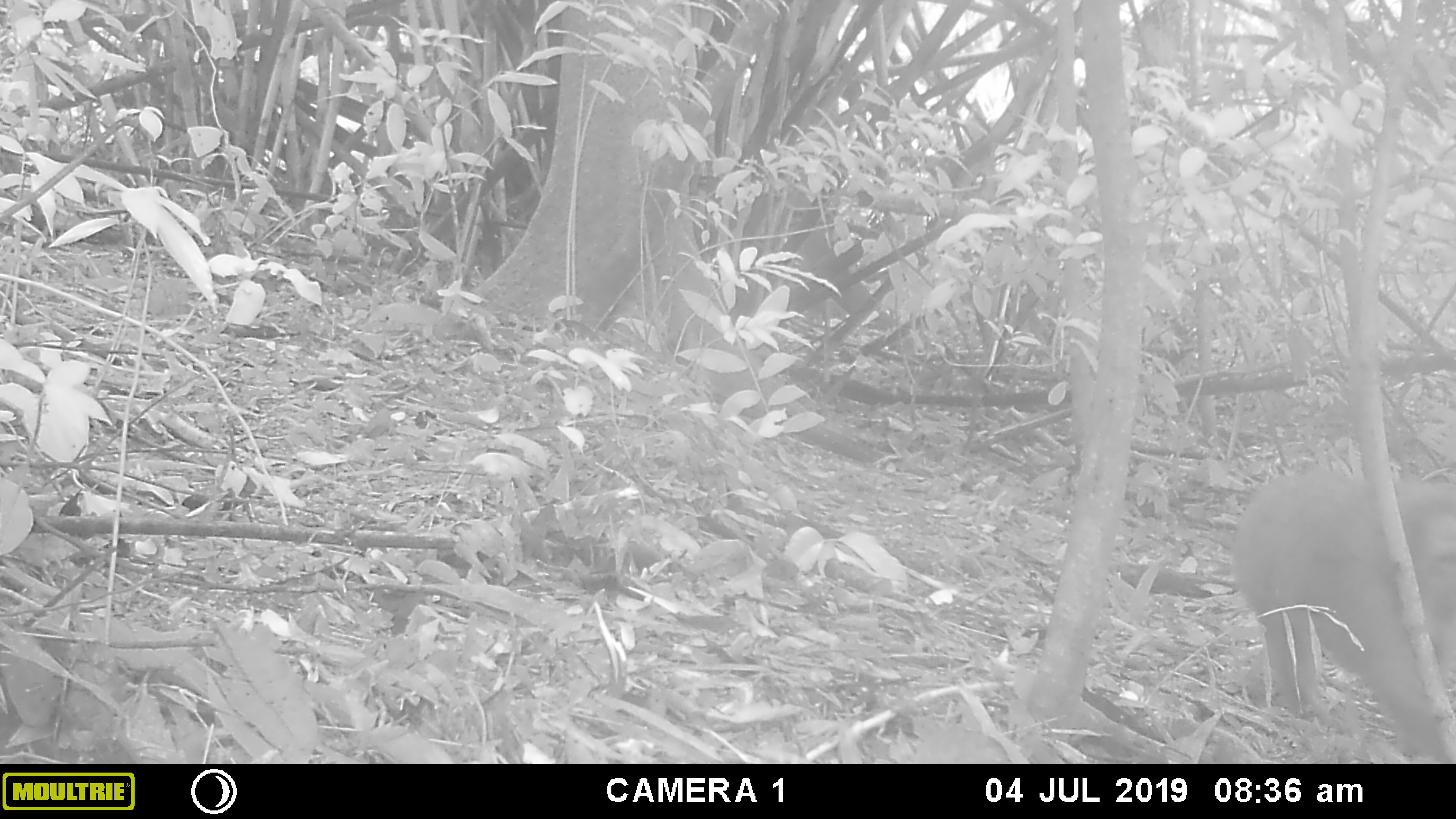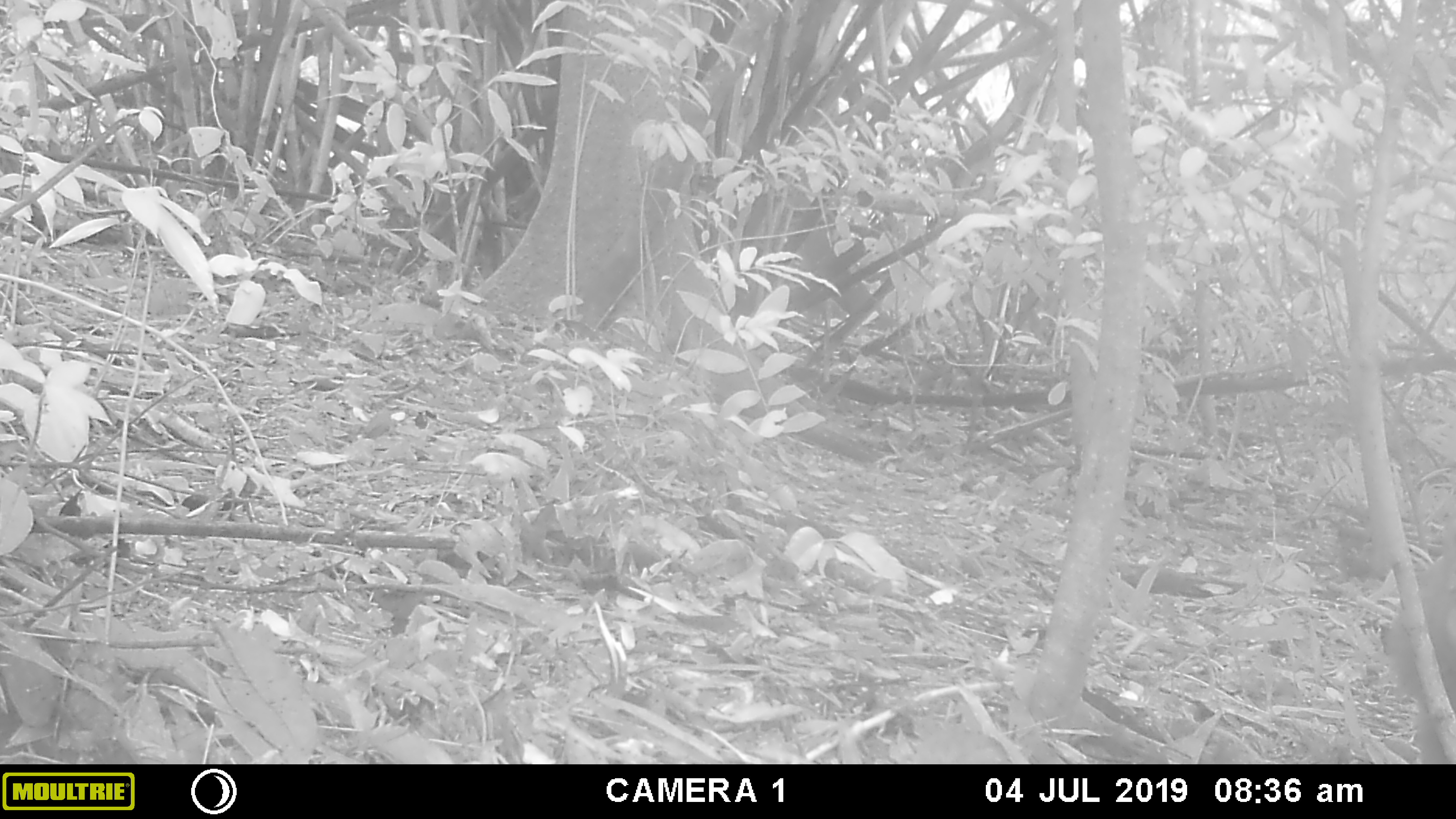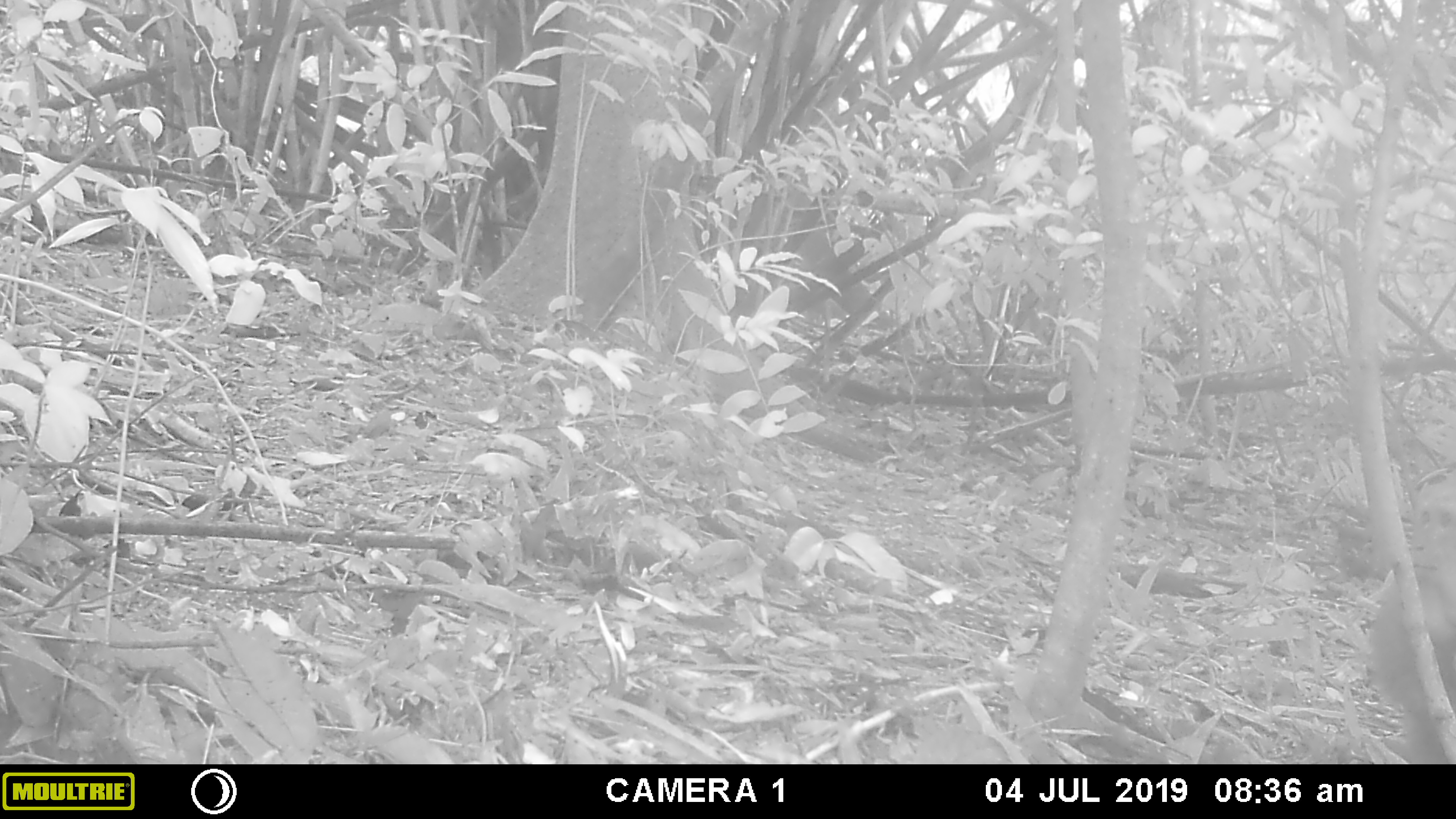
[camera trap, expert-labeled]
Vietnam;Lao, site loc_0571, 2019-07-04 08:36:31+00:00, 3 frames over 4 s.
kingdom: Animalia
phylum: Chordata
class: Mammalia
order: Primates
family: Cercopithecidae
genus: Macaca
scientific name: Macaca arctoides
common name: stump-tailed macaque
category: stump tailed macaque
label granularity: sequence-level